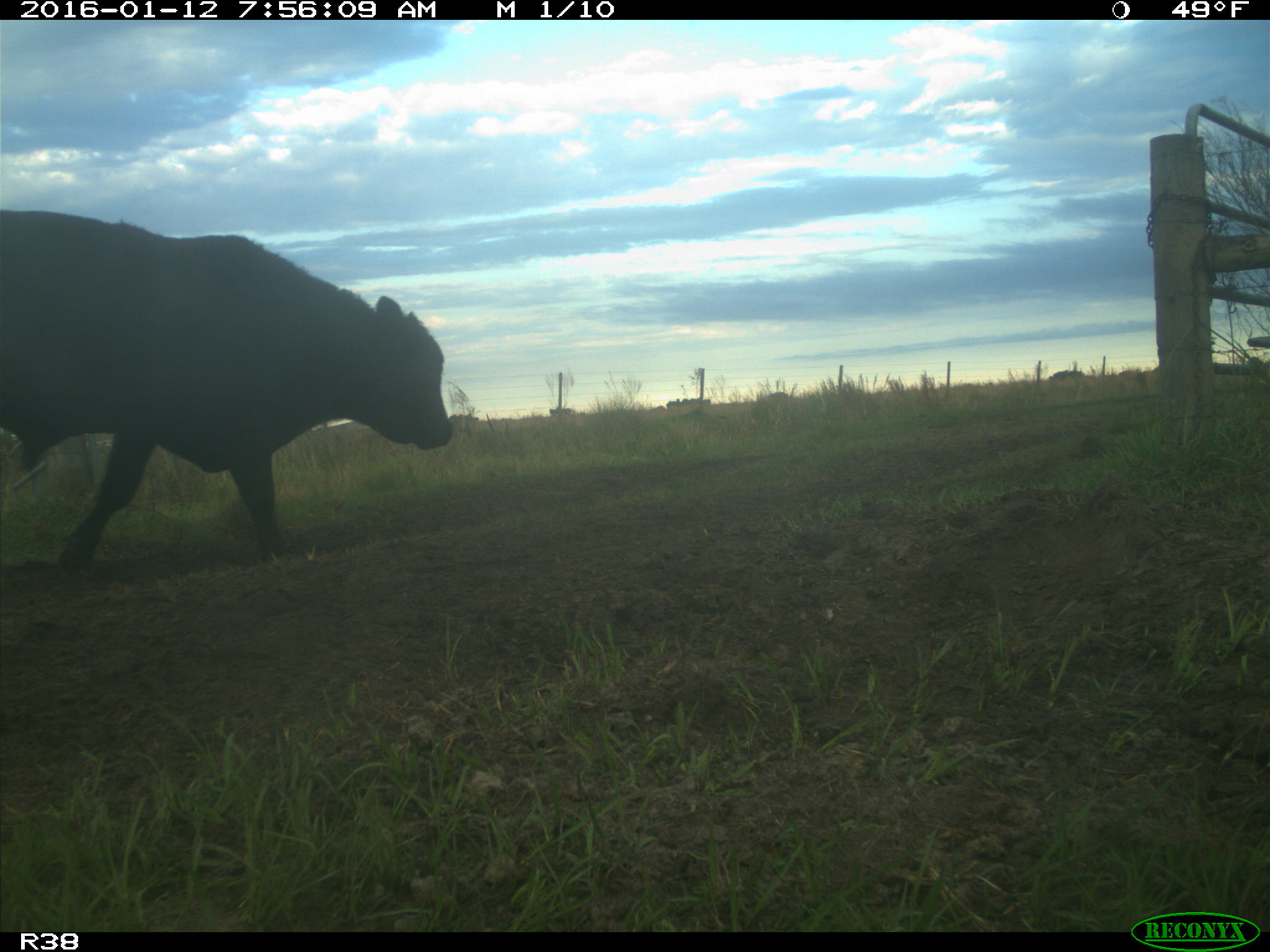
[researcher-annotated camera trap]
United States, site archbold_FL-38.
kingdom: Animalia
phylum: Chordata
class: Mammalia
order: Artiodactyla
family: Bovidae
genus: Bos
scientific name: Bos taurus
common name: domestic cow